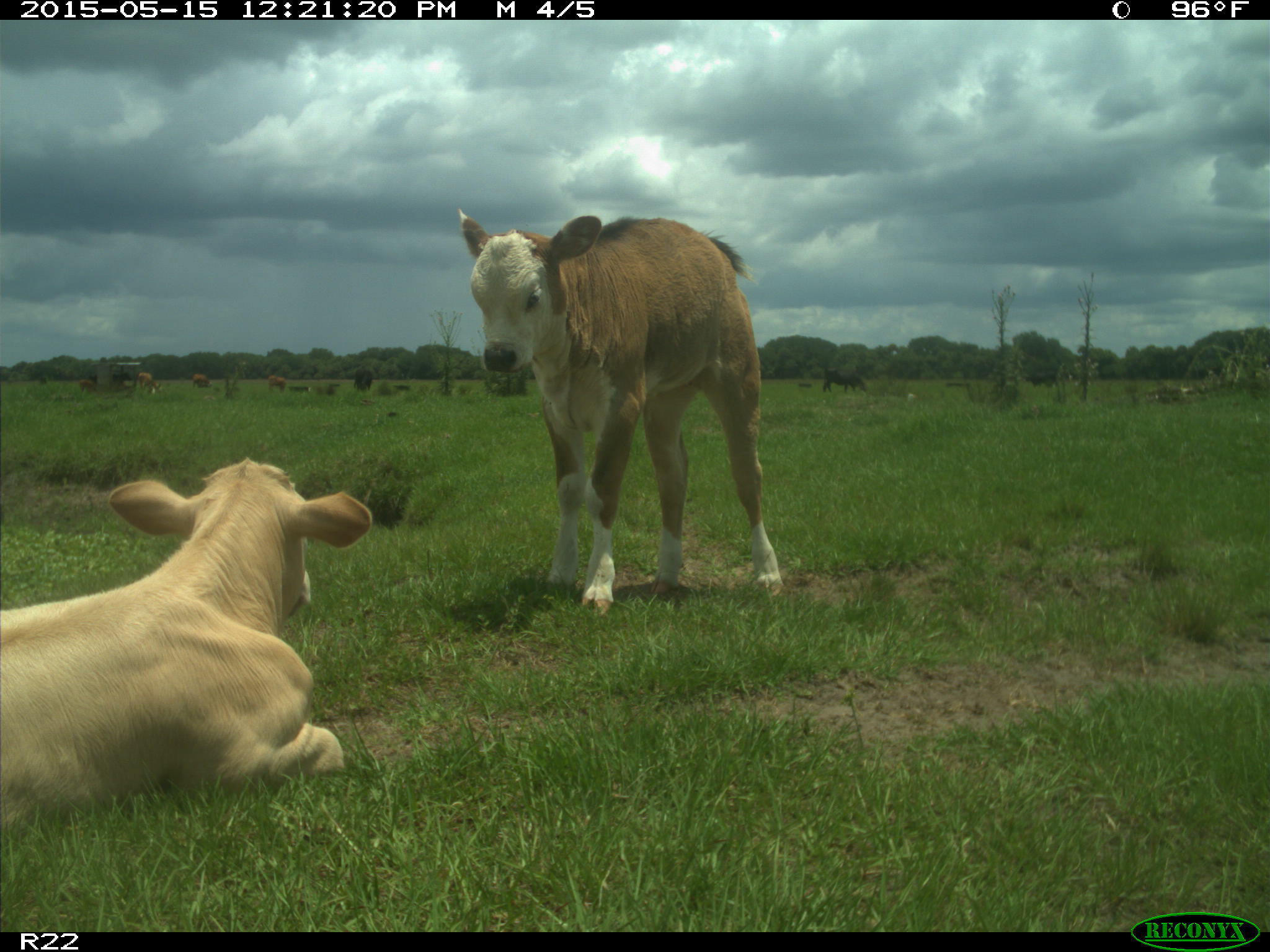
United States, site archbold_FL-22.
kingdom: Animalia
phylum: Chordata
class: Mammalia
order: Artiodactyla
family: Bovidae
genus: Bos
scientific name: Bos taurus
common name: domestic cow